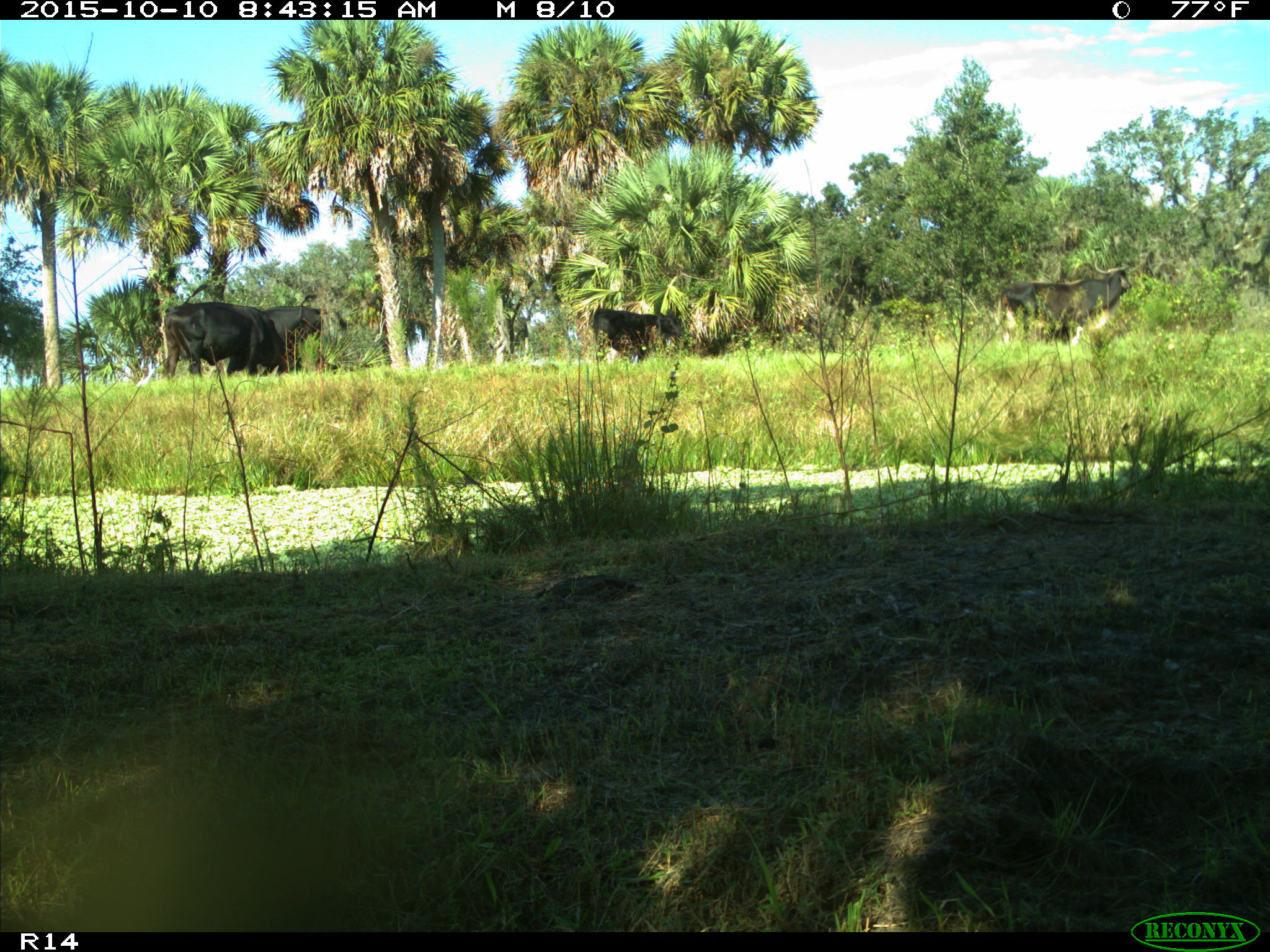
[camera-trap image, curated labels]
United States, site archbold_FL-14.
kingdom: Animalia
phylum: Chordata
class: Mammalia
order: Artiodactyla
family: Bovidae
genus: Bos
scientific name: Bos taurus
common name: domestic cow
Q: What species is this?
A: Bos taurus (domestic cow).